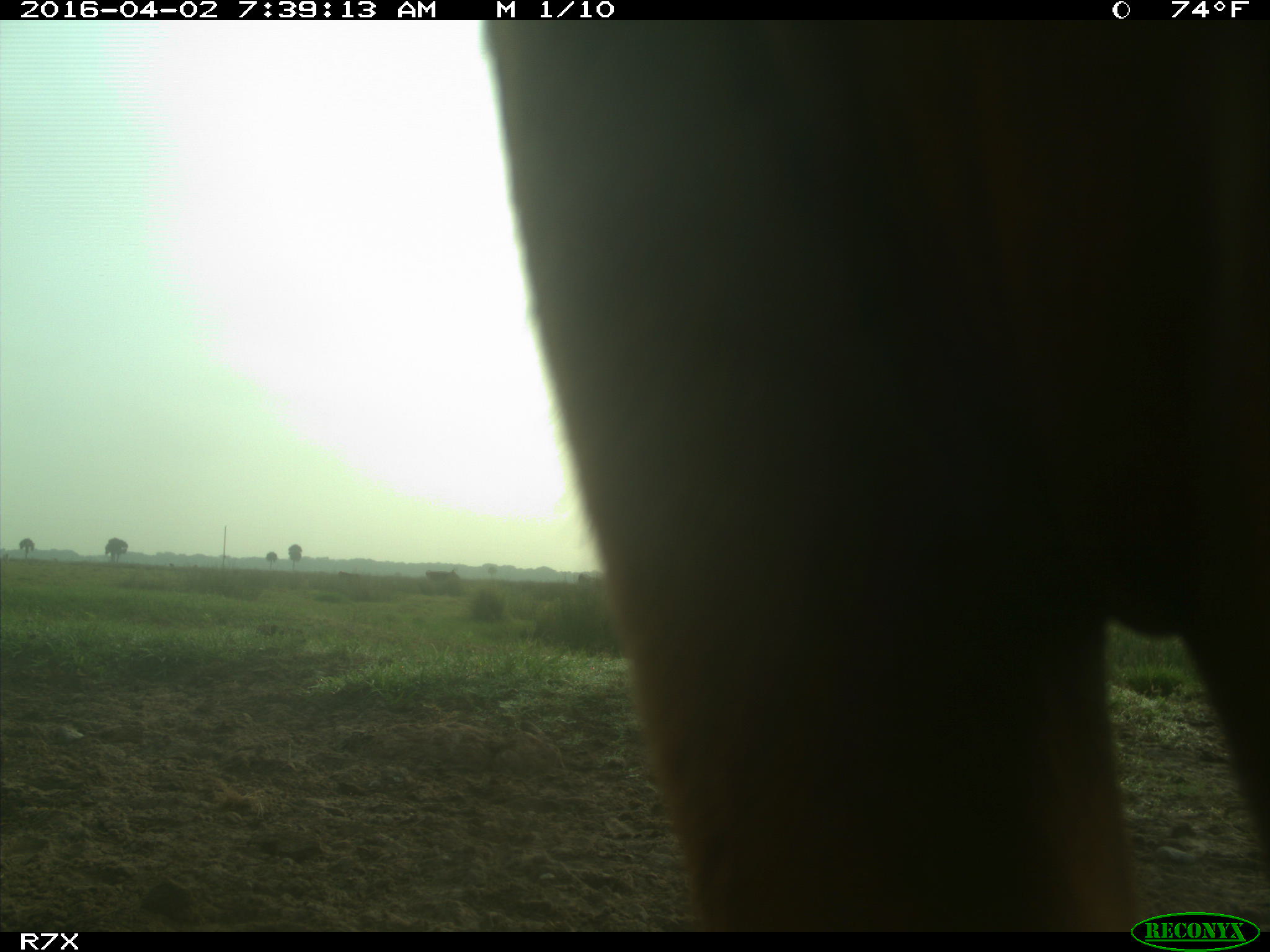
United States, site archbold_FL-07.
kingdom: Animalia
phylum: Chordata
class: Mammalia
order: Artiodactyla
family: Bovidae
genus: Bos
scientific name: Bos taurus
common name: domestic cow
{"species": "Bos taurus (domestic cow)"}